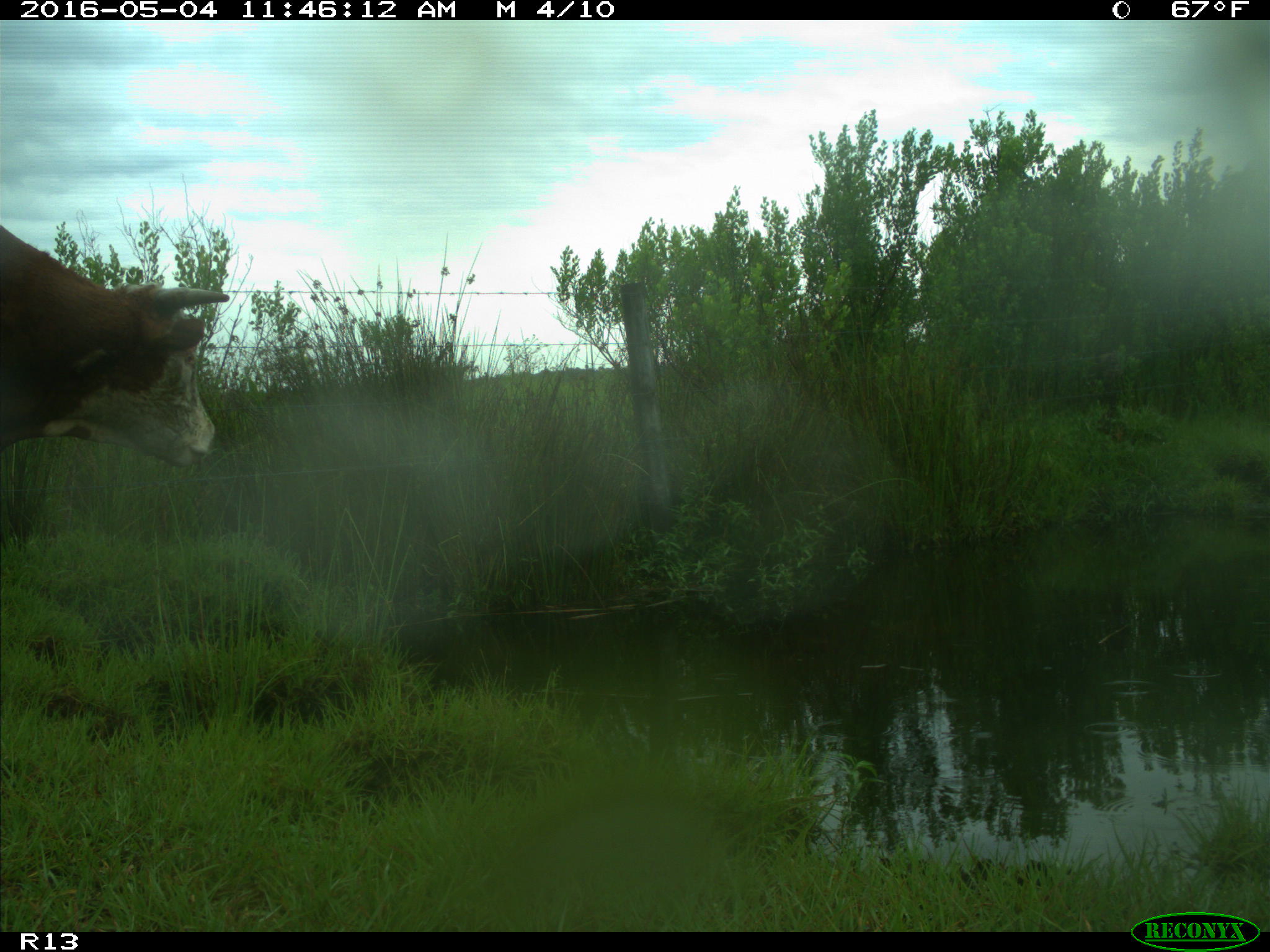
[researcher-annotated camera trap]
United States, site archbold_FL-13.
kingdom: Animalia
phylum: Chordata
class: Mammalia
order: Artiodactyla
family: Bovidae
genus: Bos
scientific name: Bos taurus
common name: domestic cow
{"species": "Bos taurus (domestic cow)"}